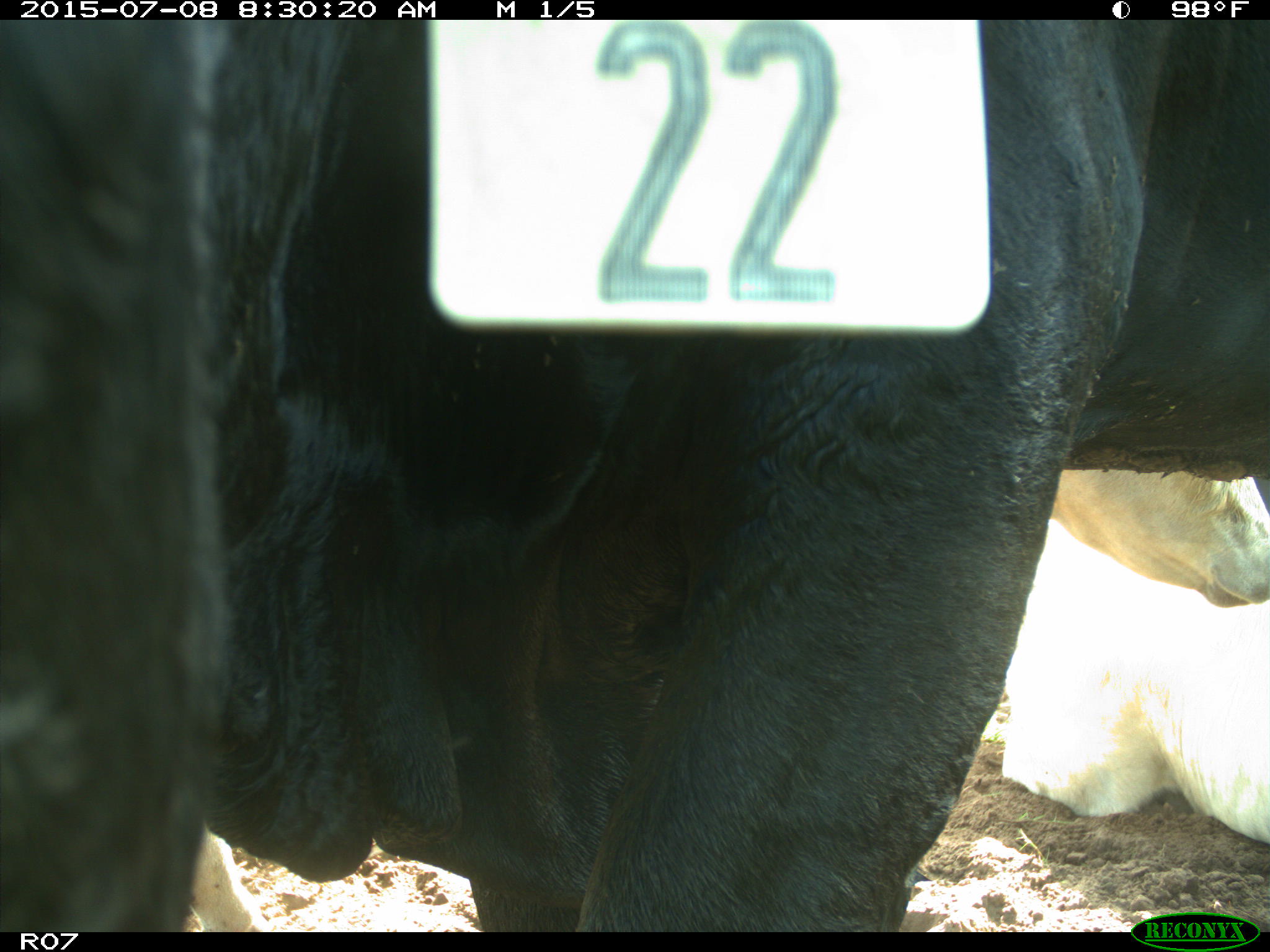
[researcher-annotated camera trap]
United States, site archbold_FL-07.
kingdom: Animalia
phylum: Chordata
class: Mammalia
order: Artiodactyla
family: Bovidae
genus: Bos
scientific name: Bos taurus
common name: domestic cow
Bos taurus (domestic cow).